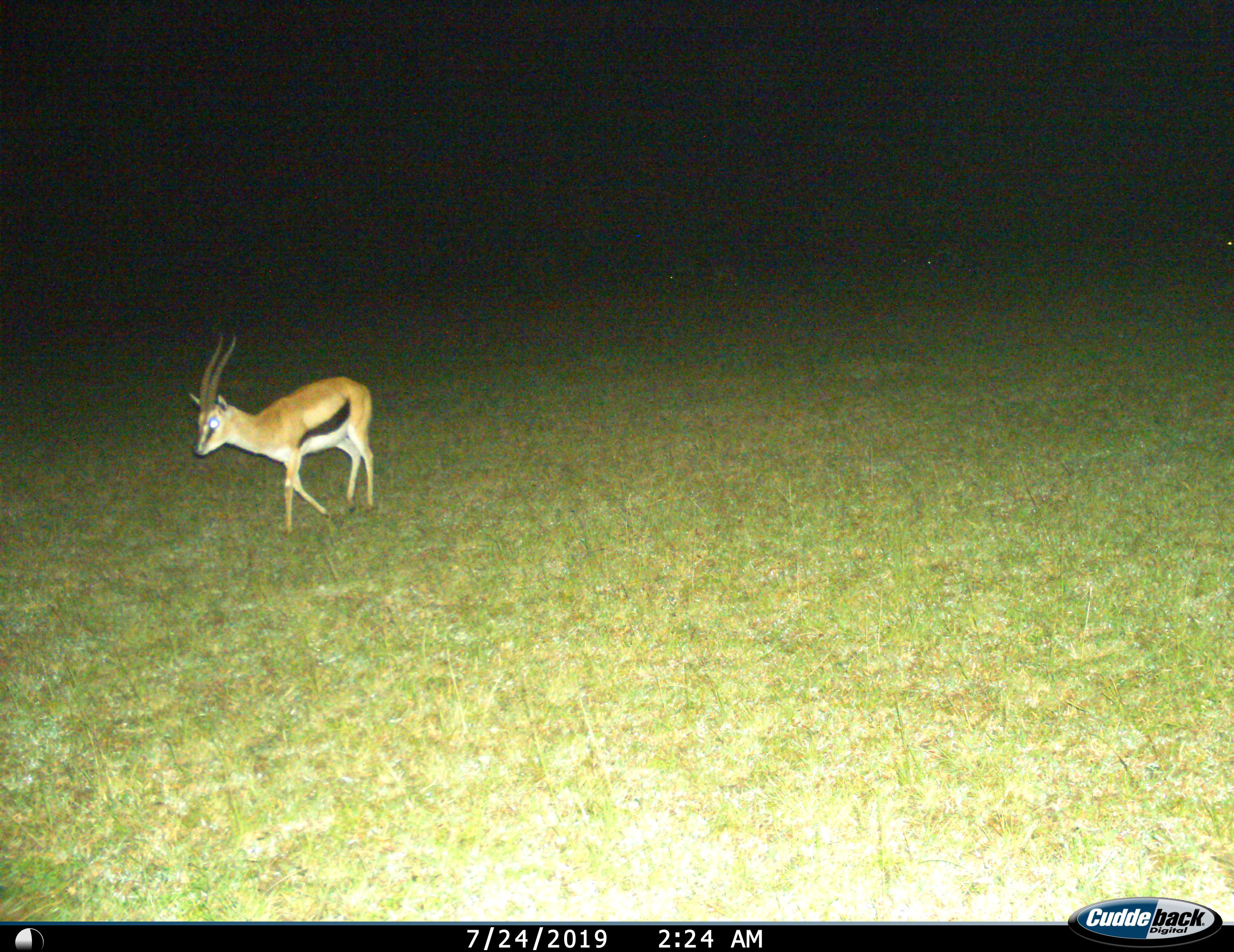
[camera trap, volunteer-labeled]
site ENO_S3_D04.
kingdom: Animalia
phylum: Chordata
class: Mammalia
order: Artiodactyla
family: Bovidae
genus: Eudorcas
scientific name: Eudorcas thomsonii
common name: thomson's gazelle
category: gazellethomsons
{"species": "gazellethomsons (thomson's gazelle) (Eudorcas thomsonii)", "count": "1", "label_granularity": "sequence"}